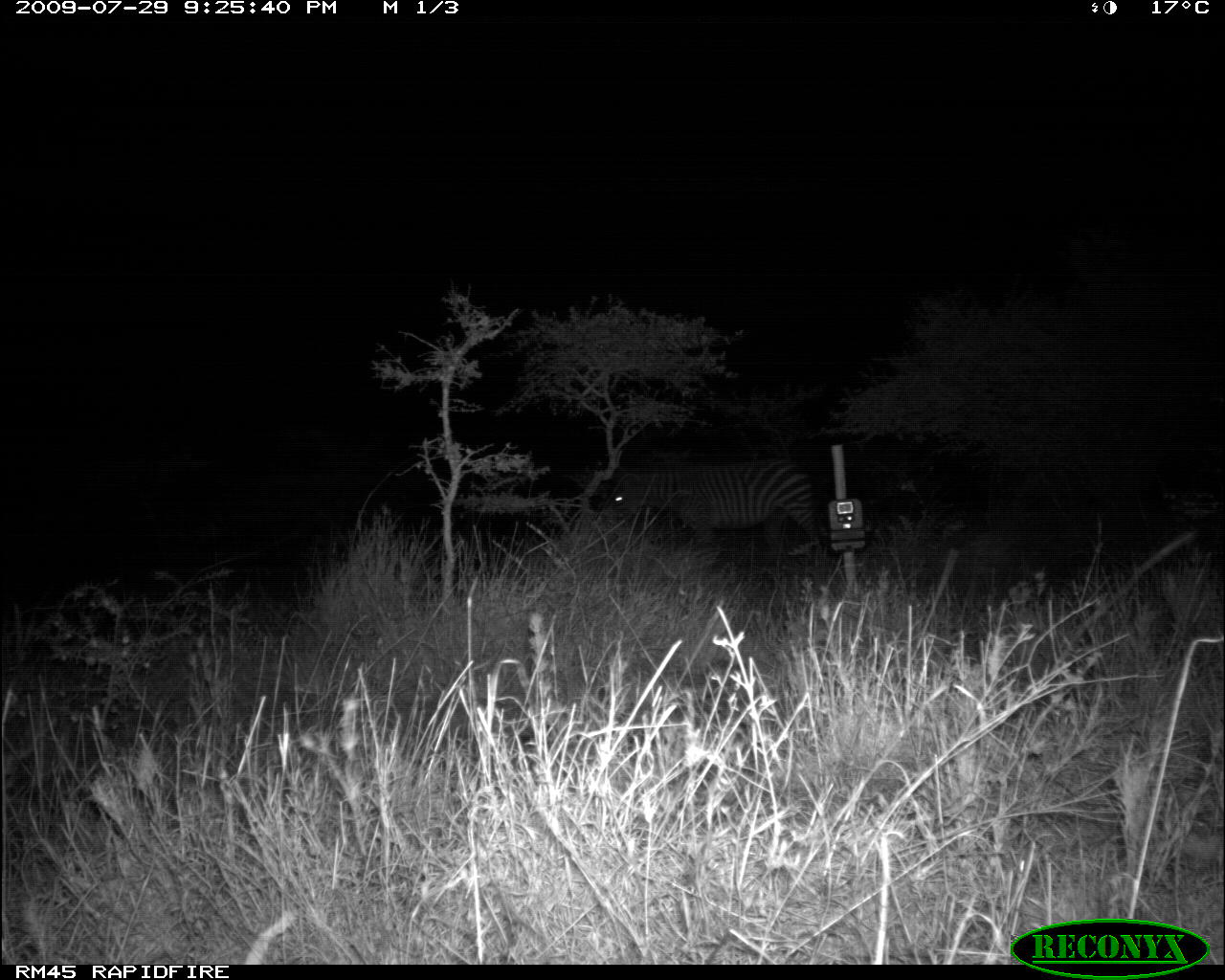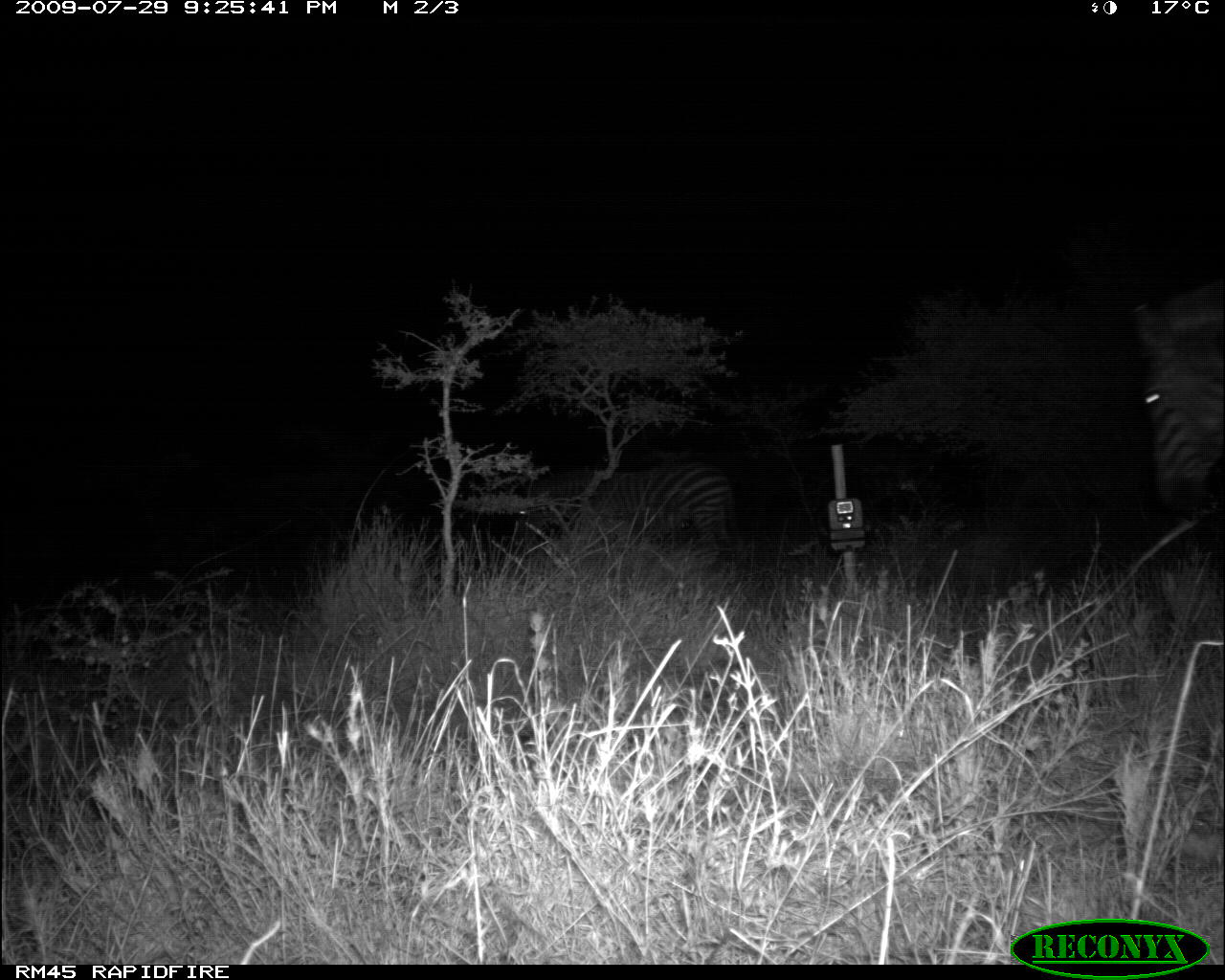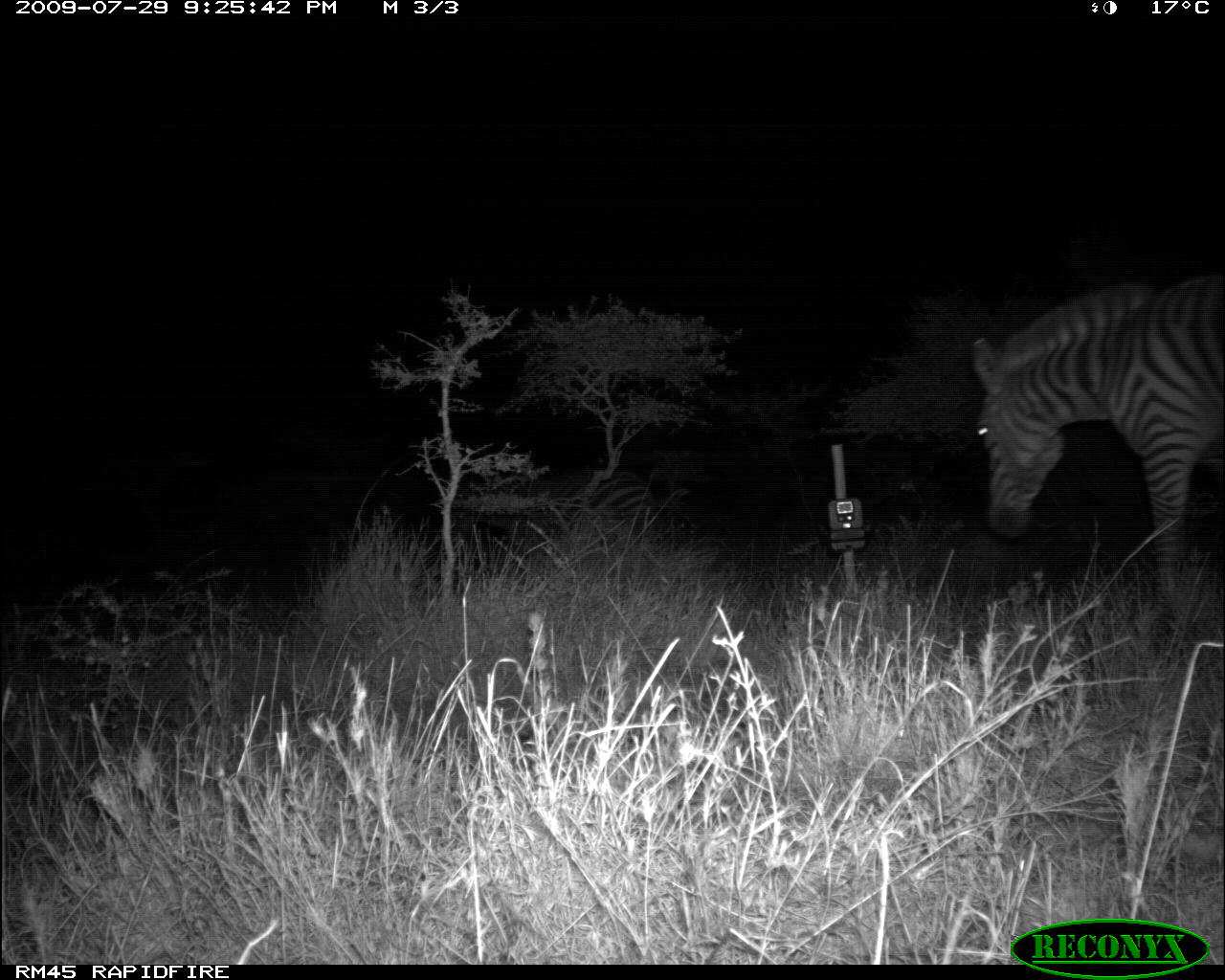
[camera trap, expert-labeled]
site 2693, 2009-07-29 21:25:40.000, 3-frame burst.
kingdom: Animalia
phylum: Chordata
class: Mammalia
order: Perissodactyla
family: Equidae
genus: Equus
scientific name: Equus quagga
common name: plains zebra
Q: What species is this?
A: Equus quagga (plains zebra).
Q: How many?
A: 1.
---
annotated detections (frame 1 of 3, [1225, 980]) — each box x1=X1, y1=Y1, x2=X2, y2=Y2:
equus quagga: x1=612, y1=456, x2=831, y2=561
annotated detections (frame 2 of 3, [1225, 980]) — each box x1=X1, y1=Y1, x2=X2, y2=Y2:
equus quagga: x1=514, y1=461, x2=746, y2=575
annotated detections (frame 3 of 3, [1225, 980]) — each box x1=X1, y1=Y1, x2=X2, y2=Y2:
equus quagga: x1=972, y1=269, x2=1224, y2=605; x1=456, y1=470, x2=658, y2=536